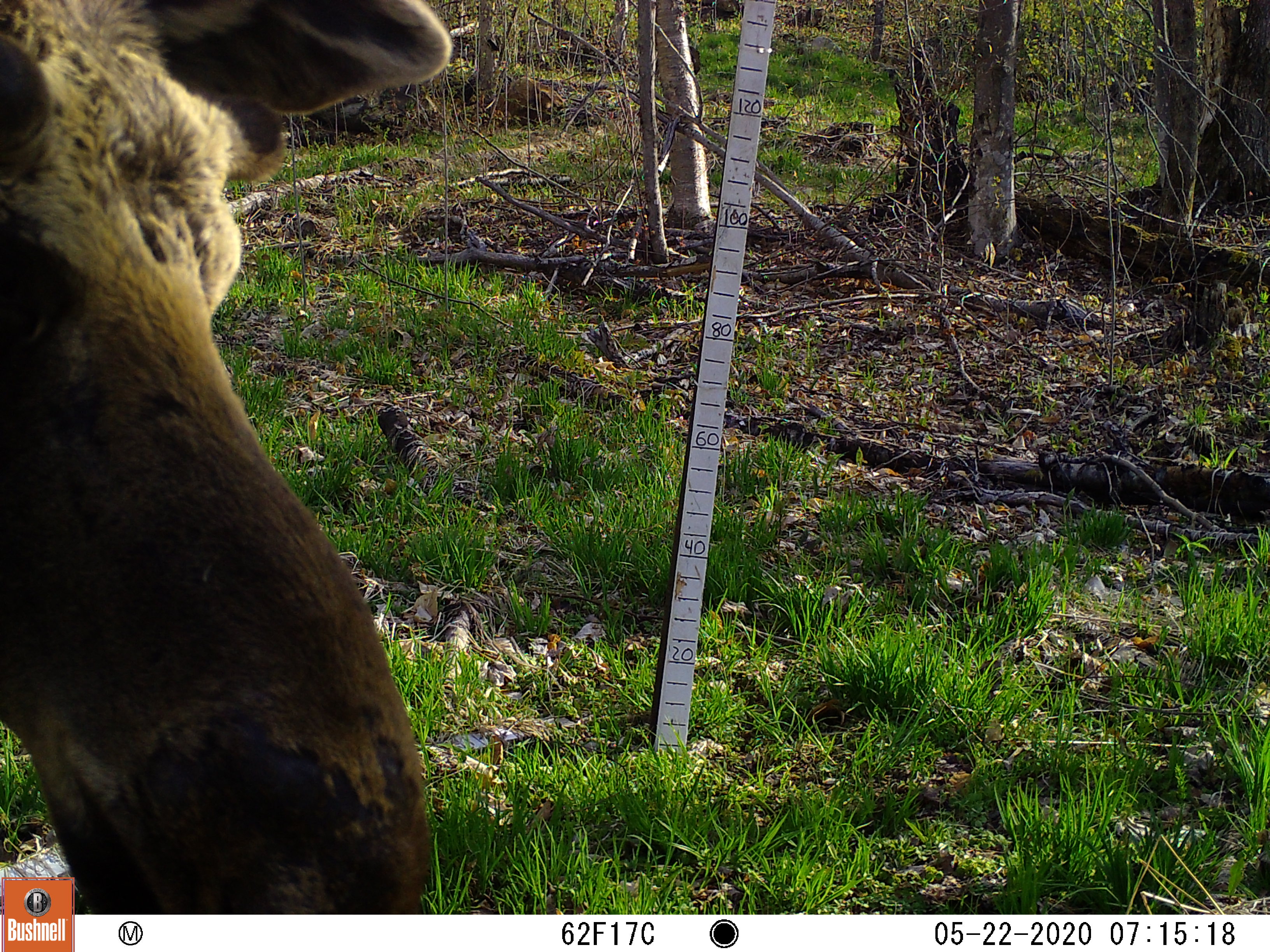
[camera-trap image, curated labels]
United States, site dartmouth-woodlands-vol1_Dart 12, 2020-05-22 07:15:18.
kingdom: Animalia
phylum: Chordata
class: Mammalia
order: Artiodactyla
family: Cervidae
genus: Alces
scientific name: Alces alces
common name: moose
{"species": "moose (Alces alces)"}